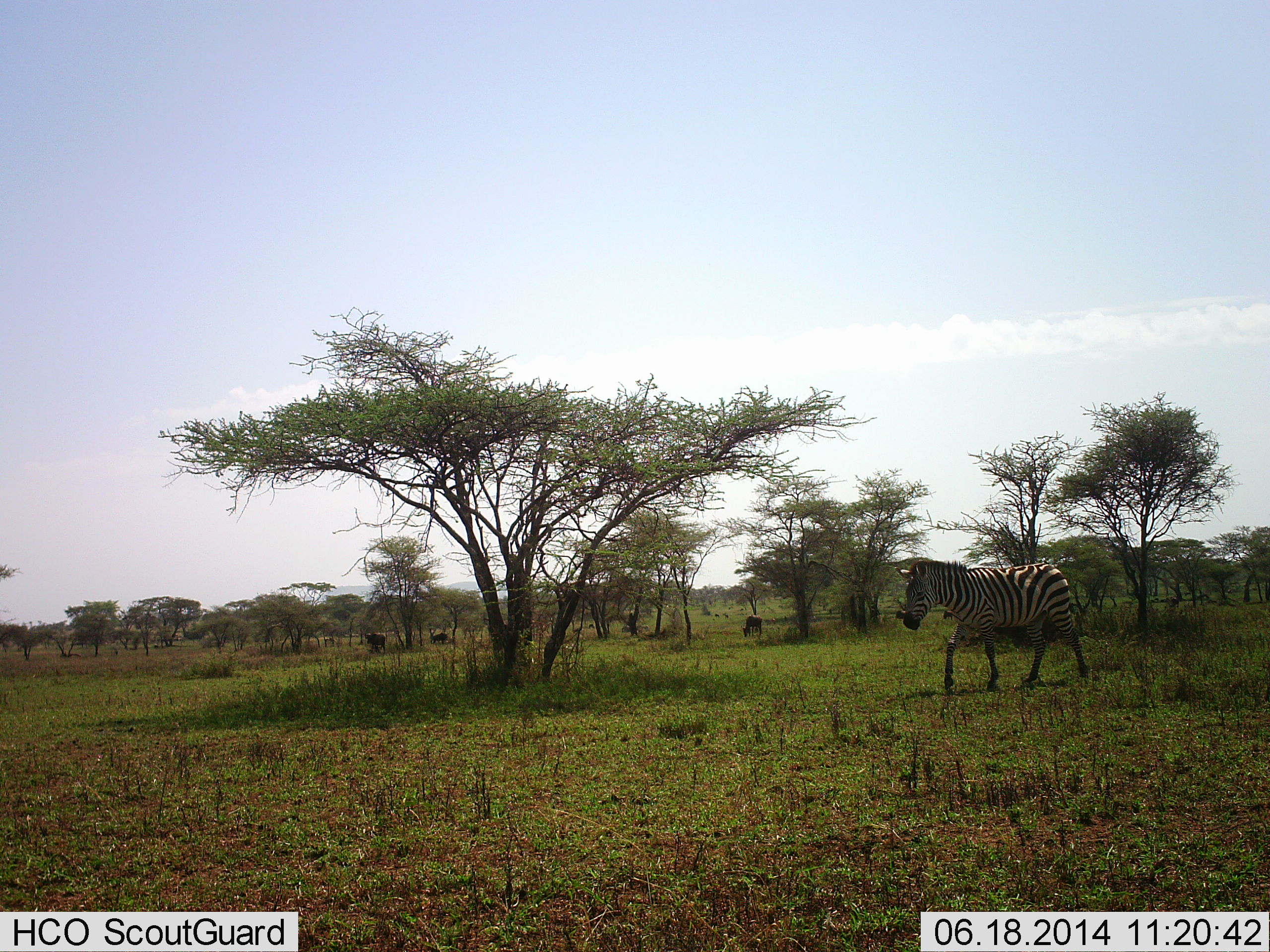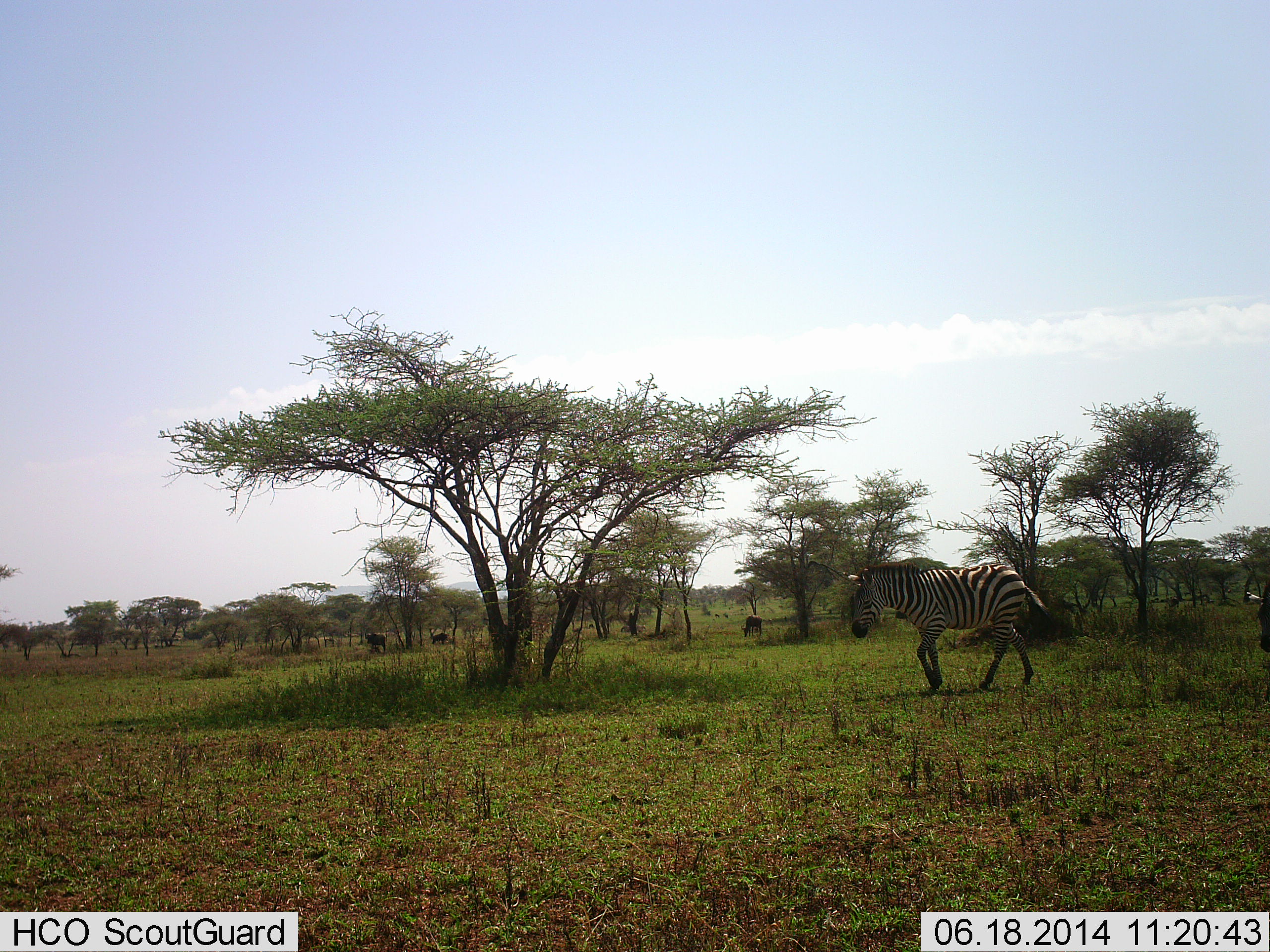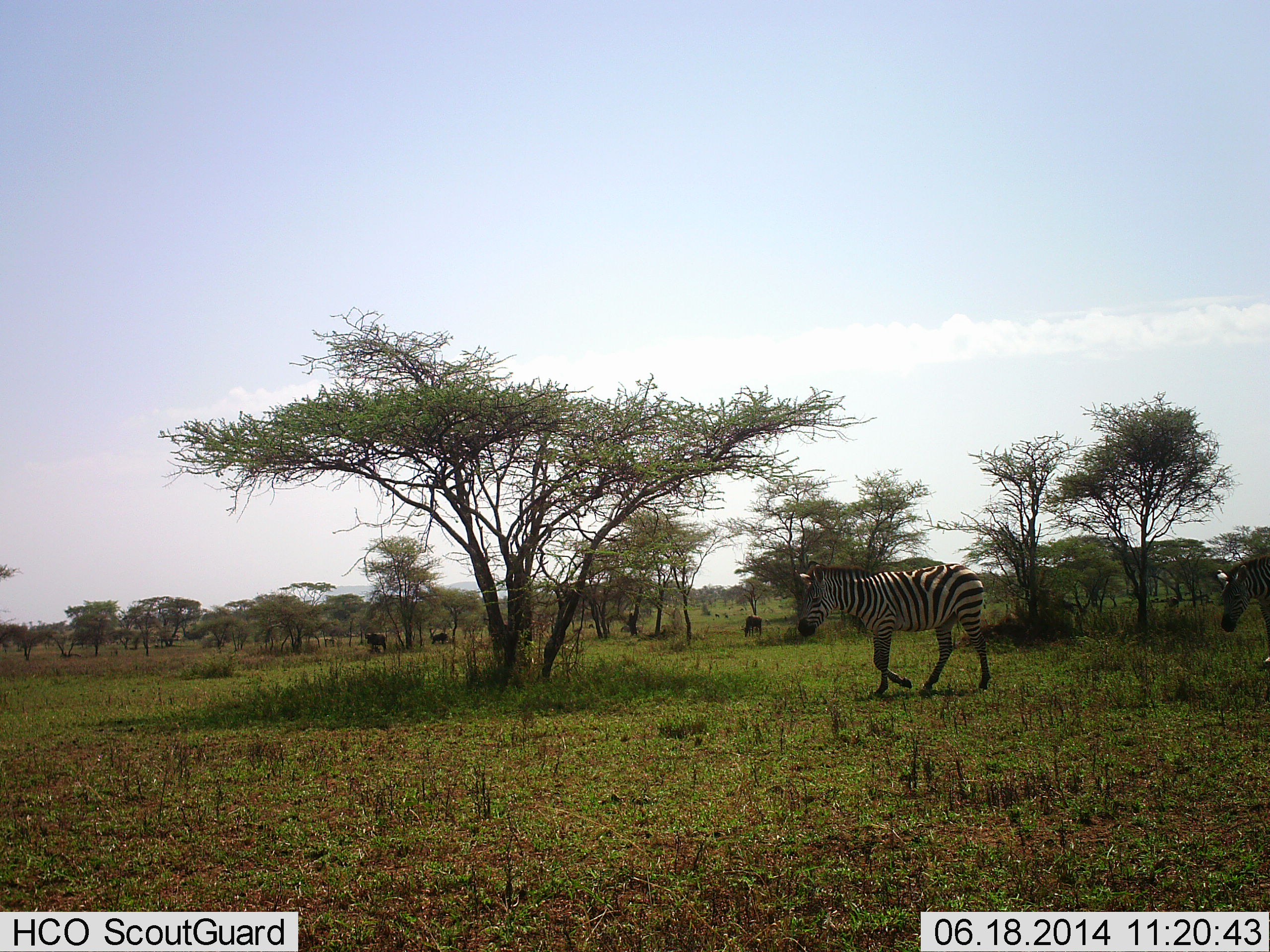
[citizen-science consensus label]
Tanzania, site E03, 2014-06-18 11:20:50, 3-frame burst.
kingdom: Animalia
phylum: Chordata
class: Mammalia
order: Perissodactyla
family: Equidae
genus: Equus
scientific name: Equus quagga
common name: plains zebra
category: zebra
Zebra (plains zebra) (Equus quagga), count 2. Behavior (volunteer vote fractions): standing 9%, resting 0%, moving 91%, interacting 0%. Young present (vote fraction): 0%. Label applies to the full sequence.